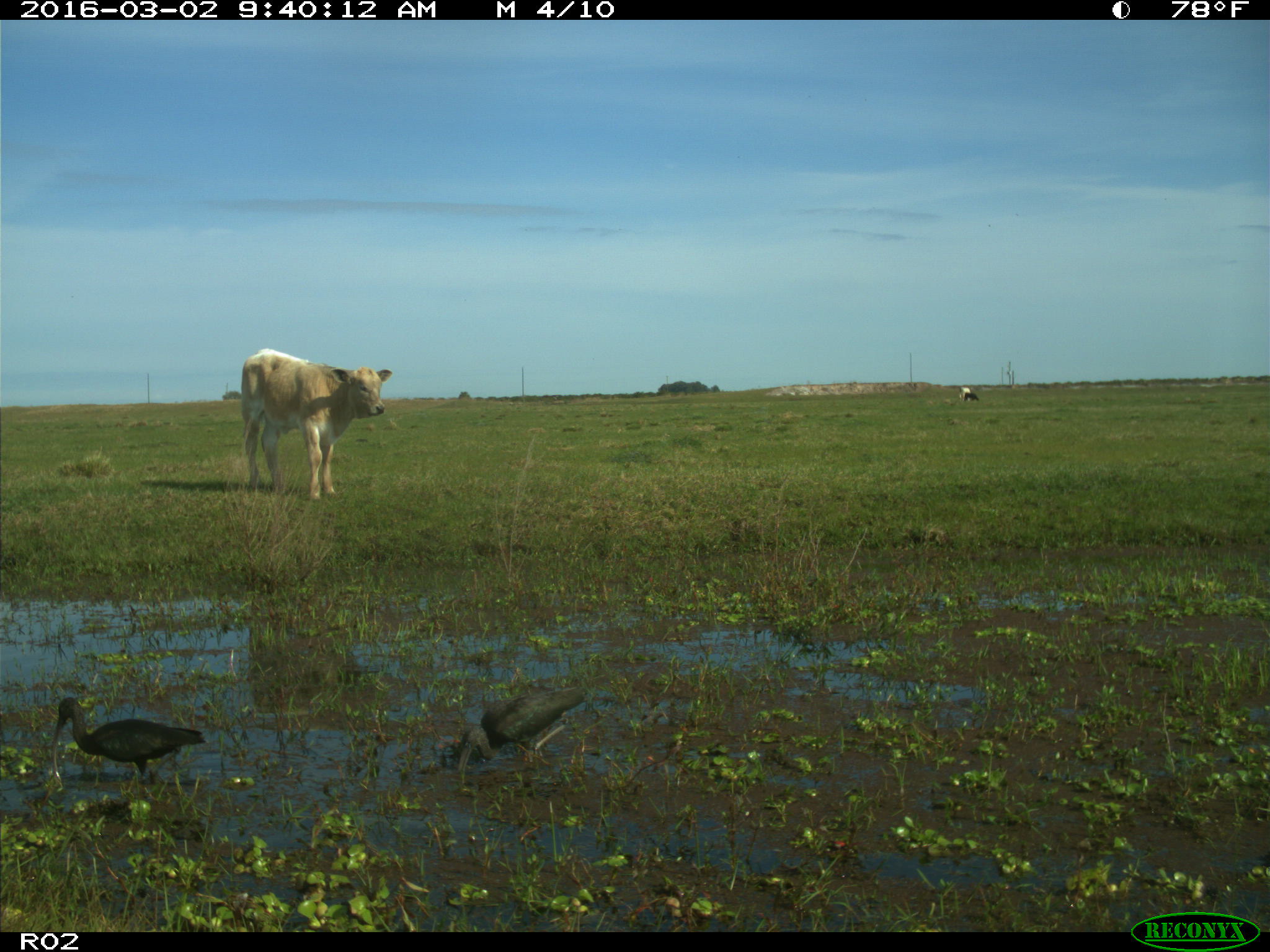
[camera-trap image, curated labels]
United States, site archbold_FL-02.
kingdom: Animalia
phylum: Chordata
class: Mammalia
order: Artiodactyla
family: Bovidae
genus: Bos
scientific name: Bos taurus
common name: domestic cow